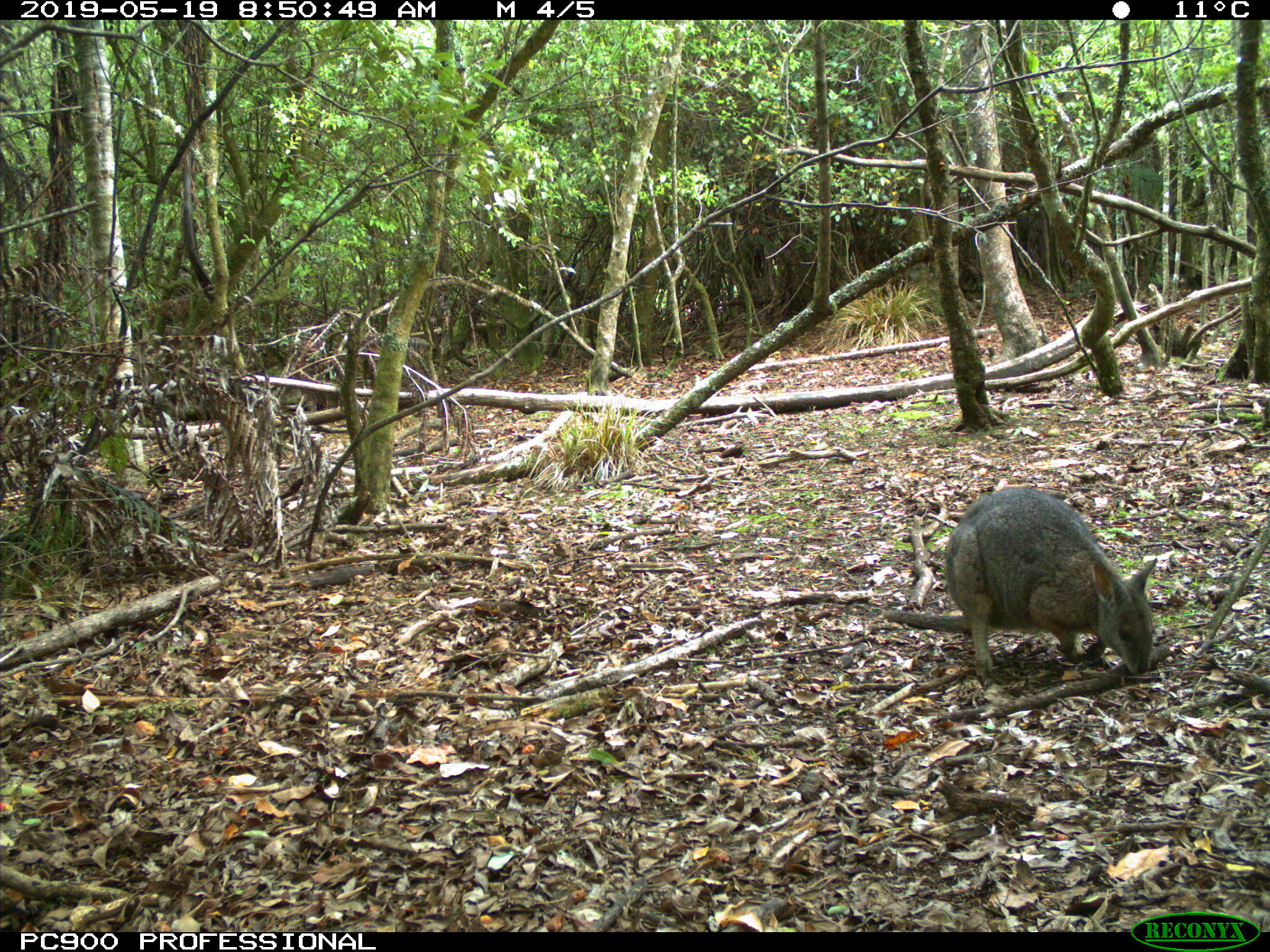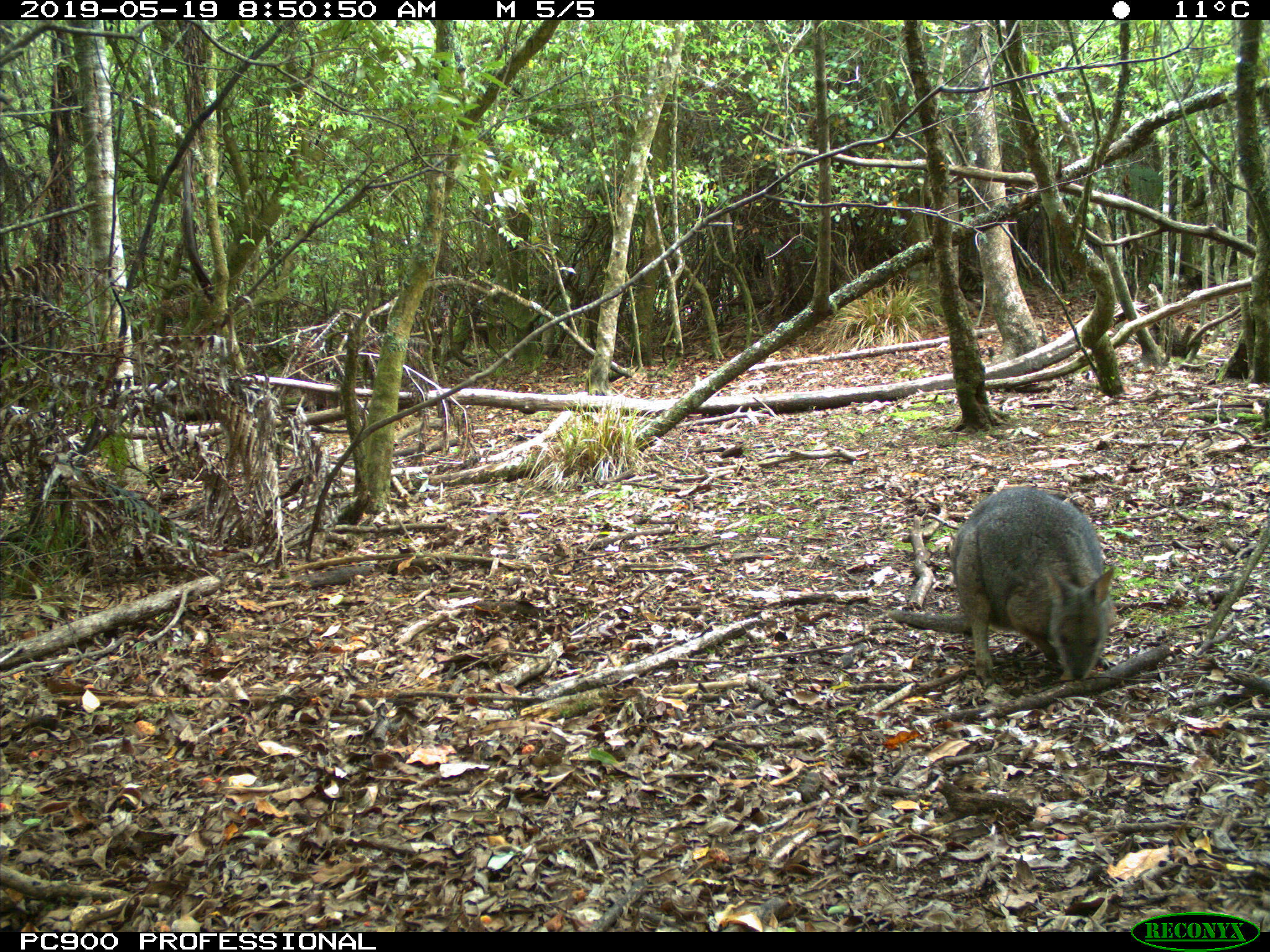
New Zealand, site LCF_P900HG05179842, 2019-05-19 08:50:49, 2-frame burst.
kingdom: Animalia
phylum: Chordata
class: Mammalia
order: Diprotodontia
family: Macropodidae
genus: Notamacropus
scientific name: Notamacropus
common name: wallaby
Wallaby (Notamacropus).